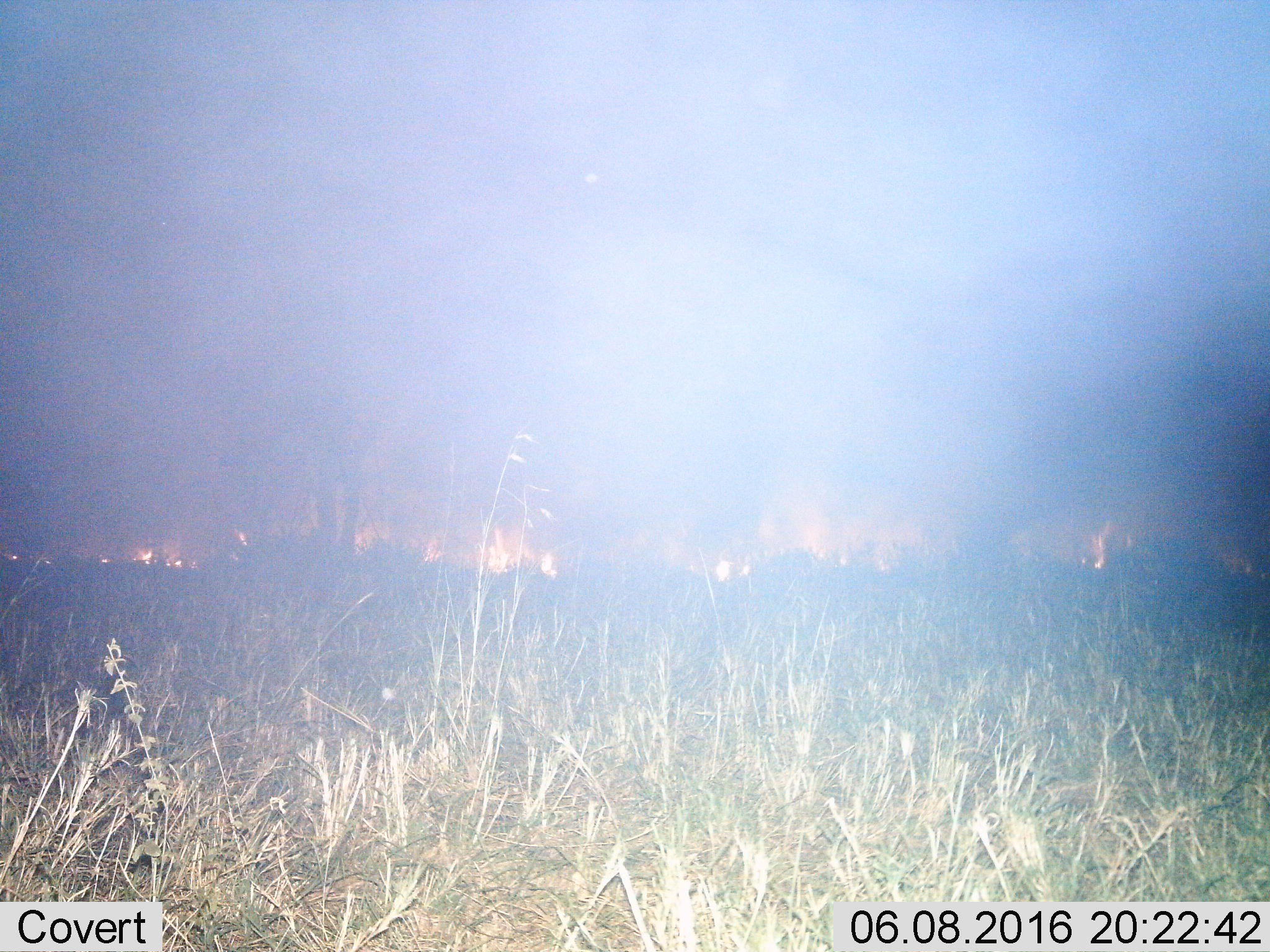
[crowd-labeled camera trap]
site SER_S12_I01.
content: unidentified animal